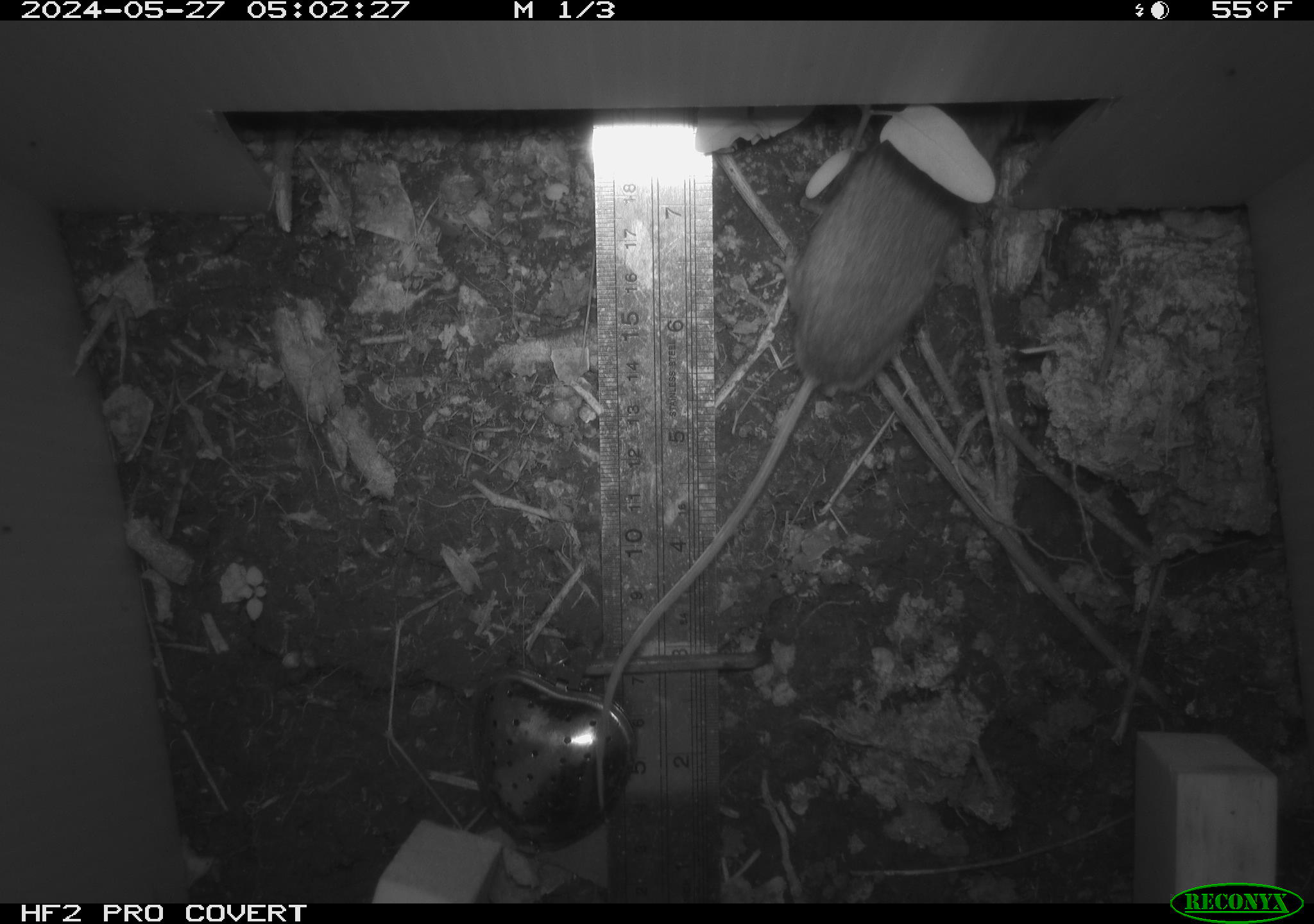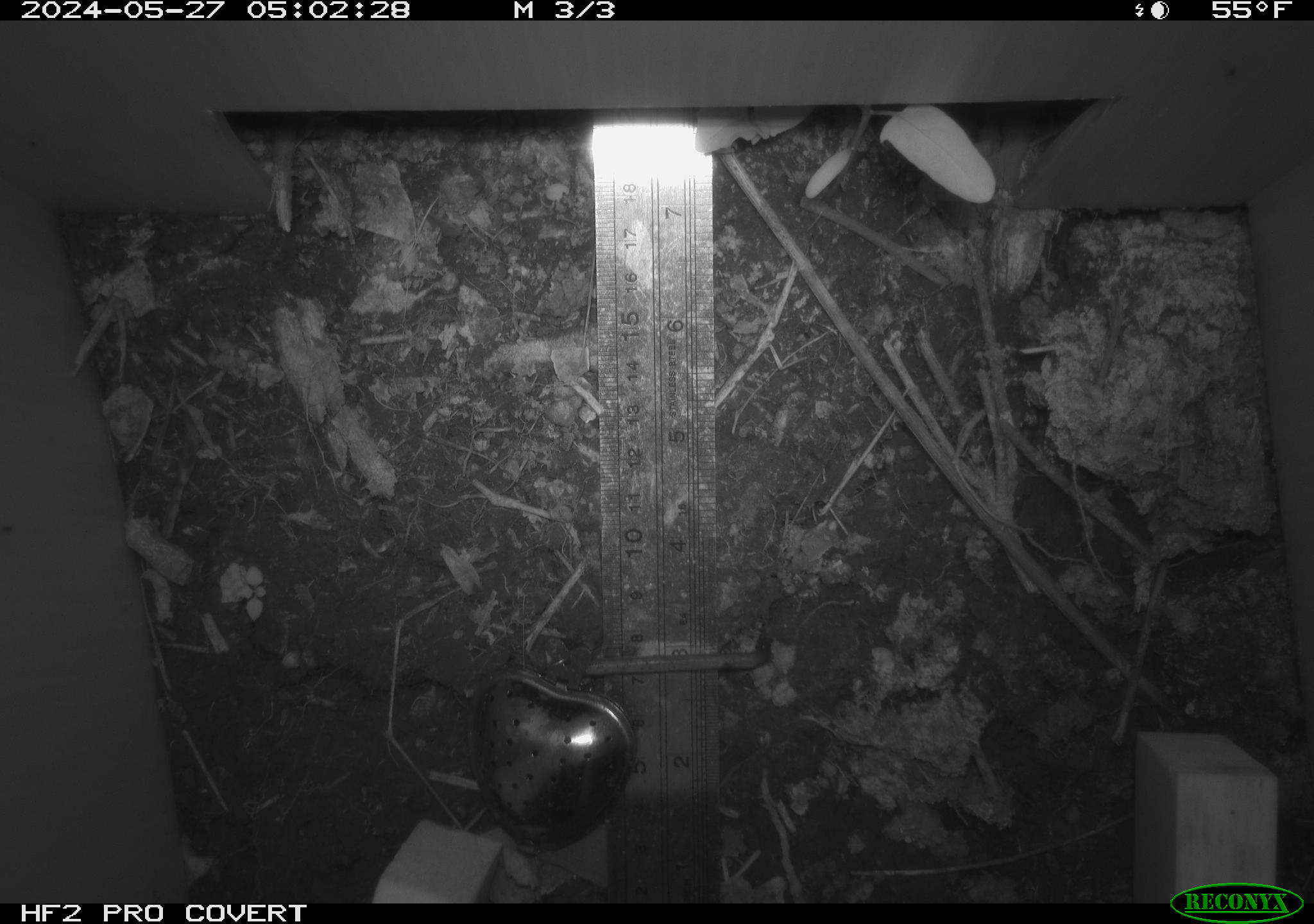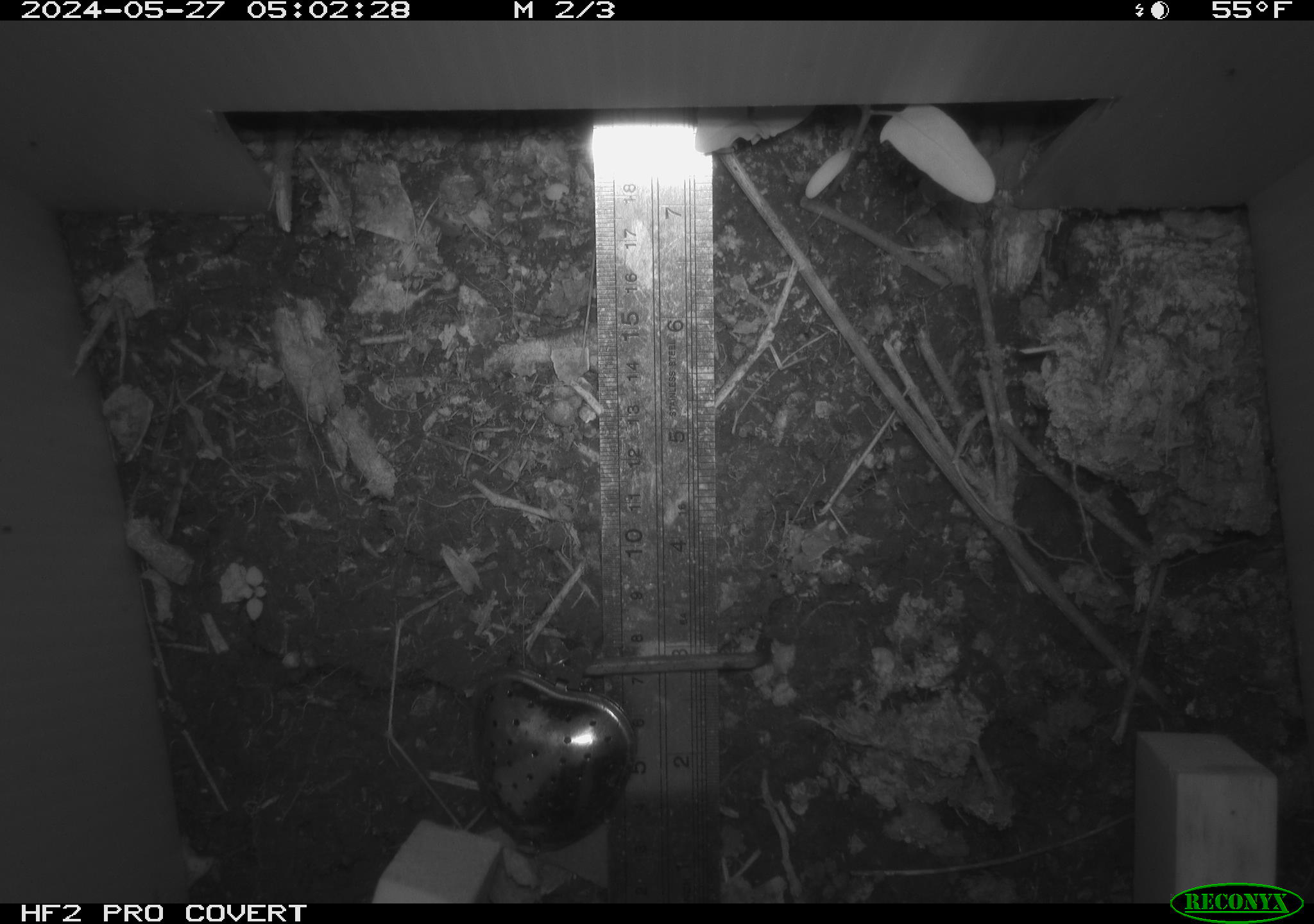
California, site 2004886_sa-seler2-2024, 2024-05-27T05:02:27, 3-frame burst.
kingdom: Animalia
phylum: Chordata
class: Mammalia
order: Rodentia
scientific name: Rodentia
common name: mouse species